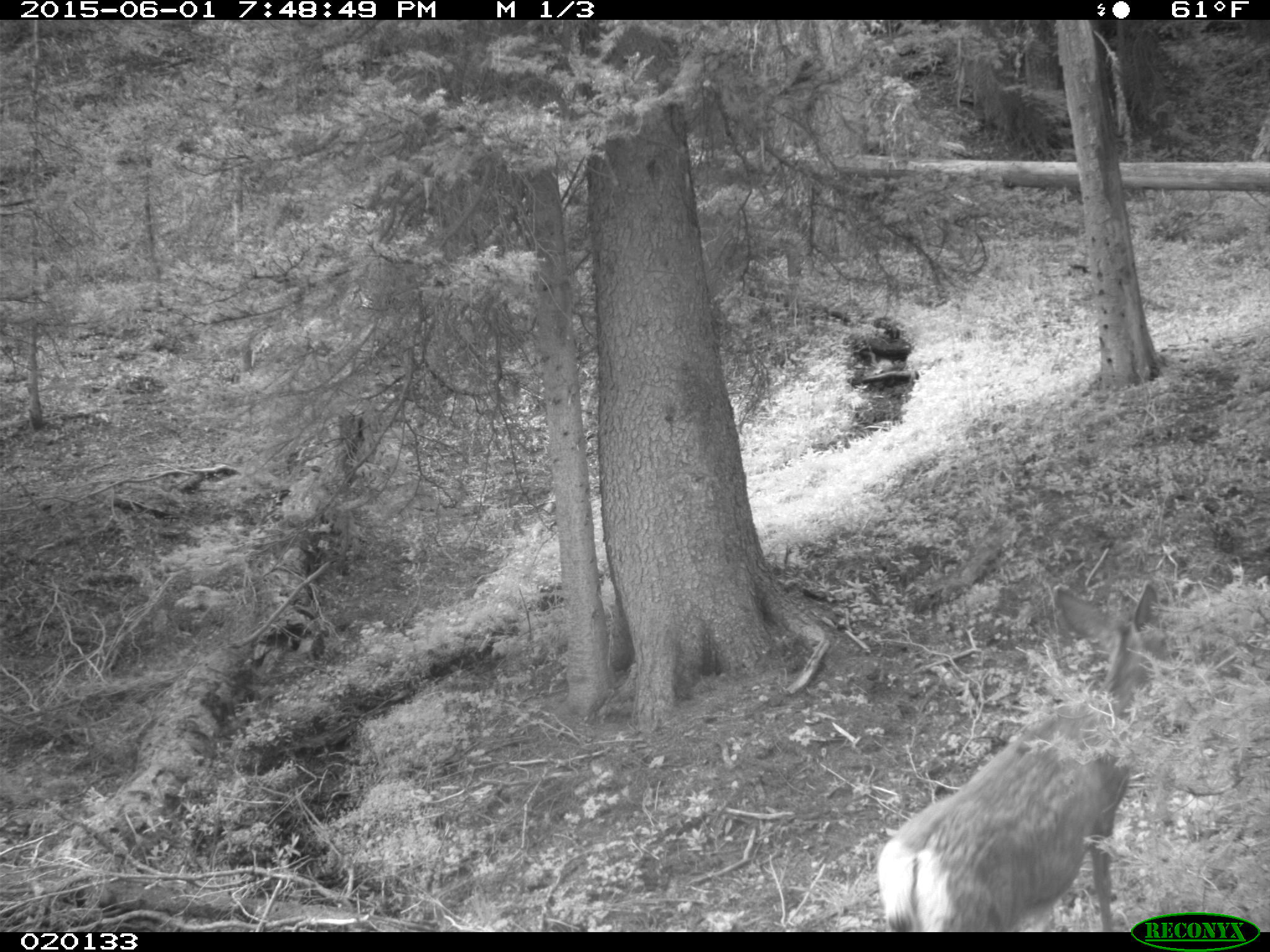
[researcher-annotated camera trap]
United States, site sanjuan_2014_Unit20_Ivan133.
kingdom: Animalia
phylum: Chordata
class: Mammalia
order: Artiodactyla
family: Cervidae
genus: Odocoileus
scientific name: Odocoileus hemionus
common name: mule deer